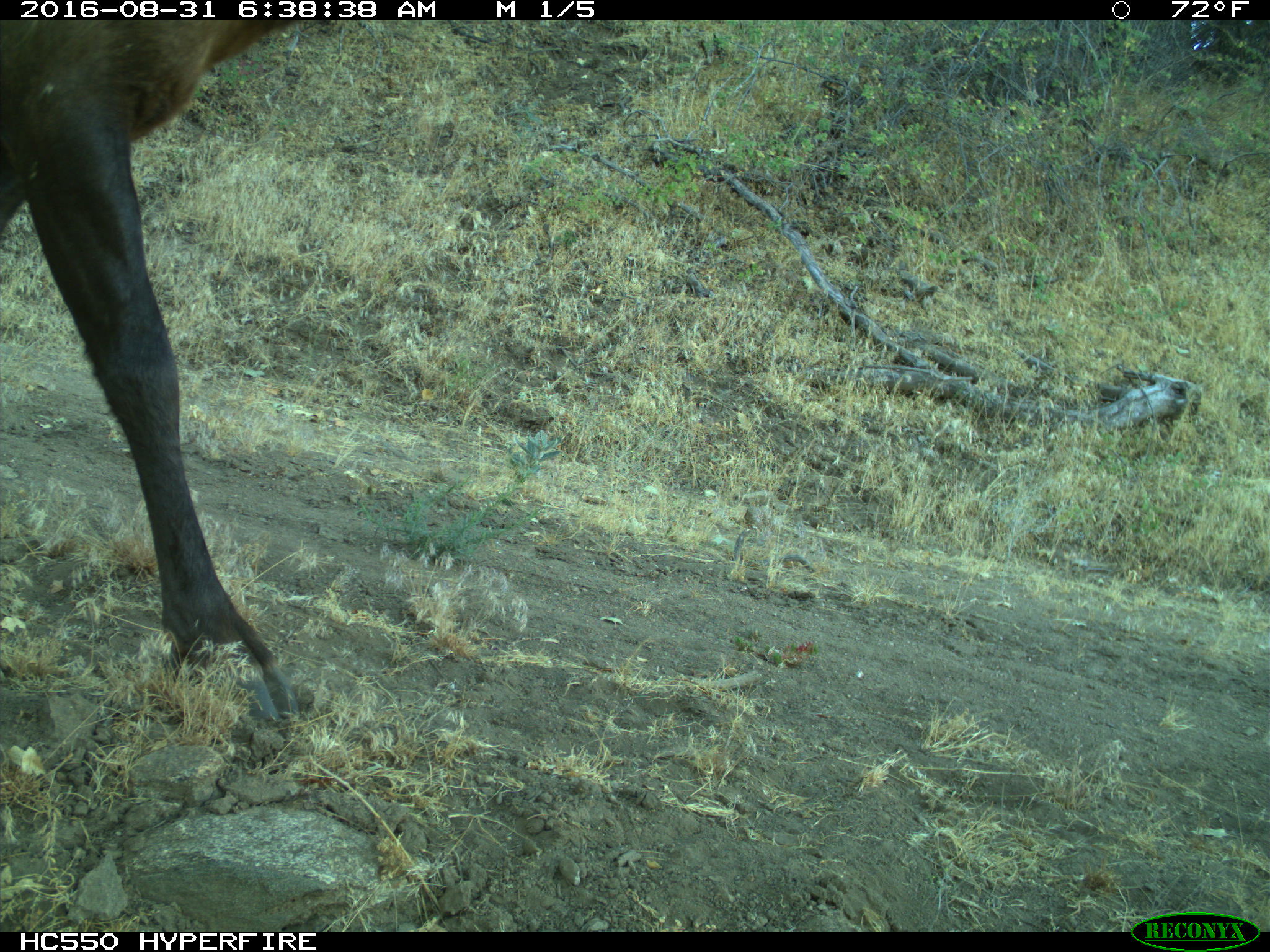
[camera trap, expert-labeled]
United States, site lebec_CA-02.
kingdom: Animalia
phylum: Chordata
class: Mammalia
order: Artiodactyla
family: Cervidae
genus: Cervus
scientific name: Cervus canadensis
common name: elk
Cervus canadensis (elk).